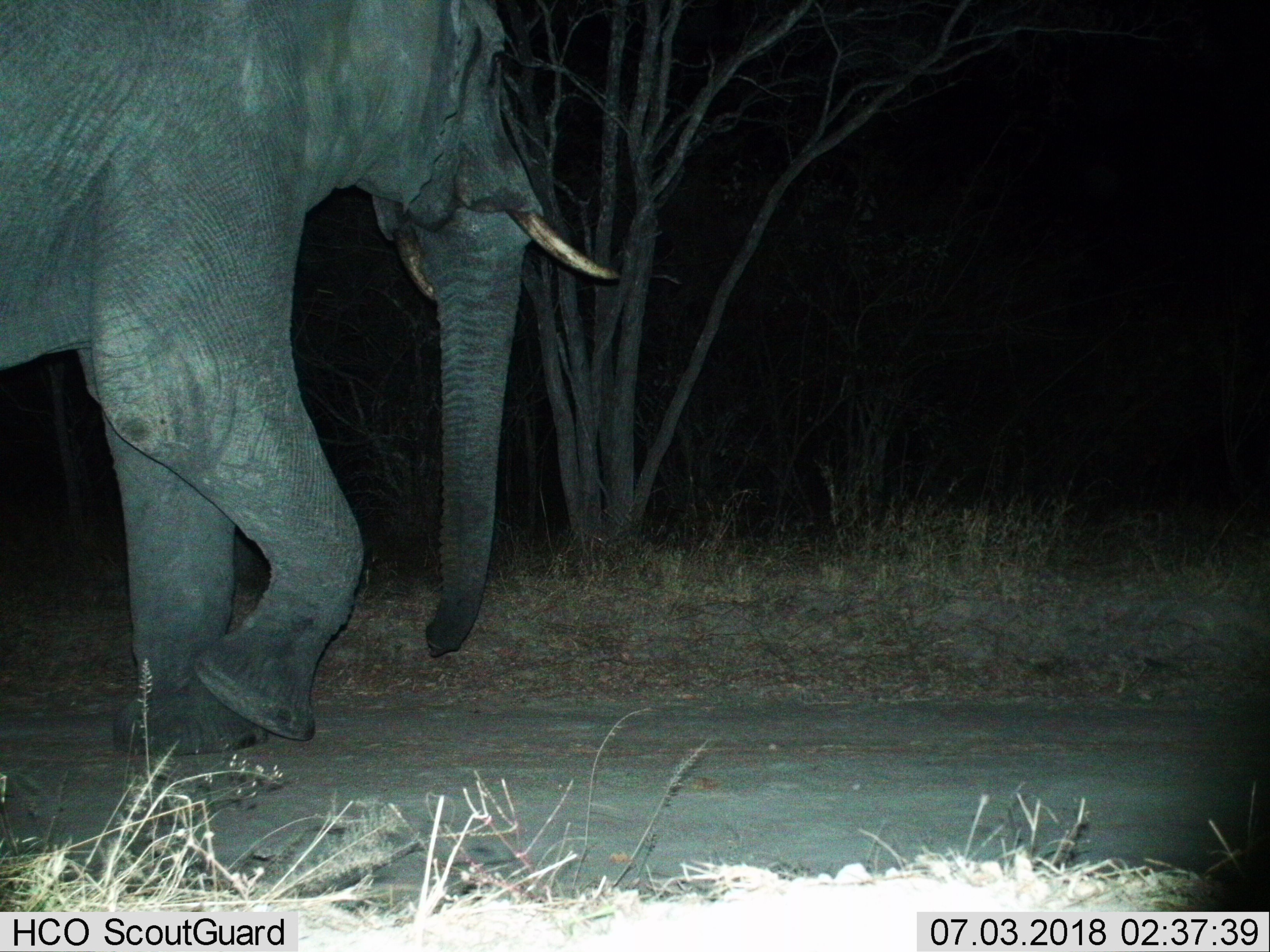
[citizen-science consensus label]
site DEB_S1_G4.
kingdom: Animalia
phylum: Chordata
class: Mammalia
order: Proboscidea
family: Elephantidae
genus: Loxodonta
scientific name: Loxodonta africana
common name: african bush elephant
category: elephant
Elephant (african bush elephant) (Loxodonta africana), count 1. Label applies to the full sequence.